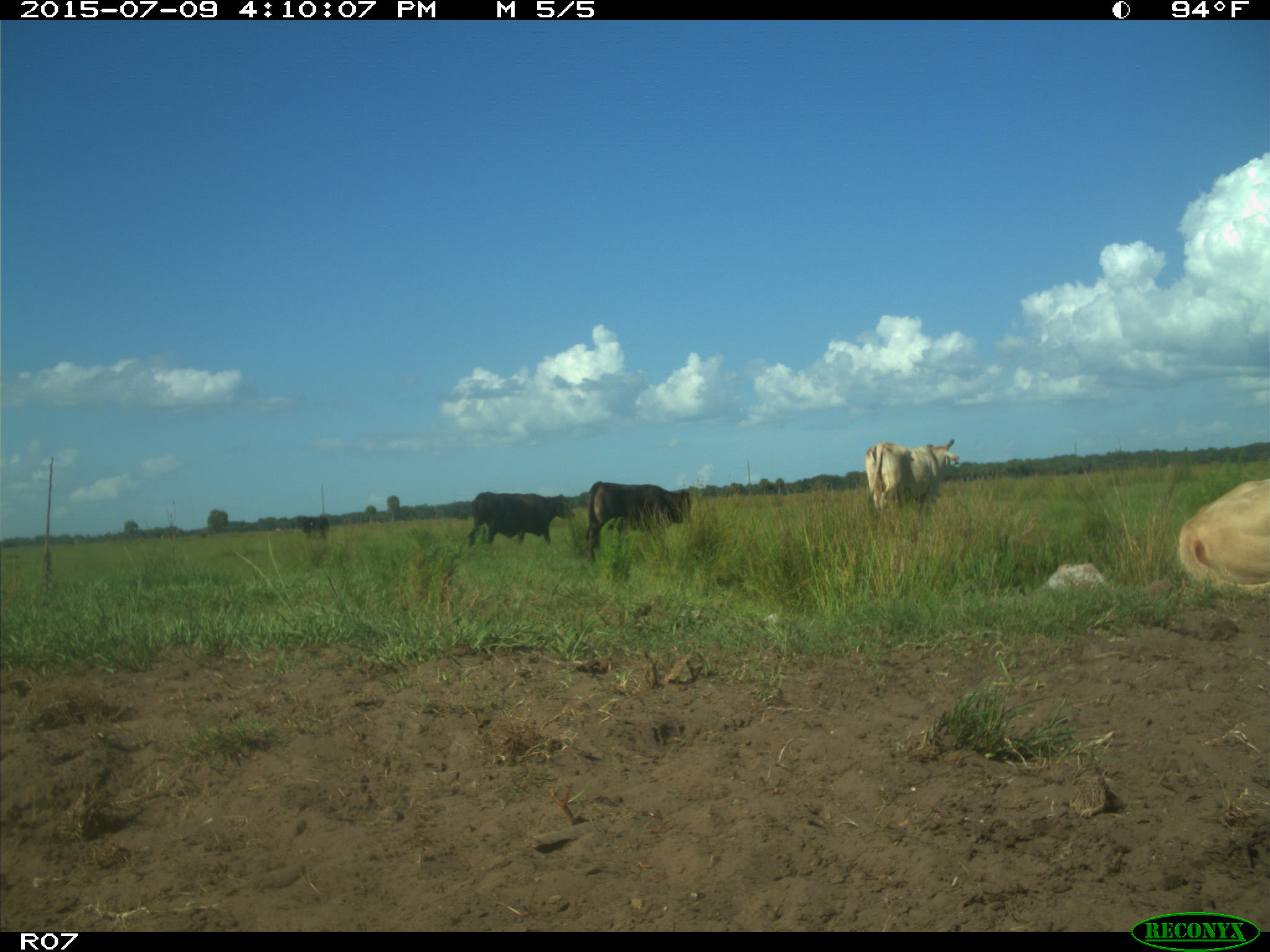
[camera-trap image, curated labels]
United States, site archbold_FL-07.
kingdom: Animalia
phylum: Chordata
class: Mammalia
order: Artiodactyla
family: Bovidae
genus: Bos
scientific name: Bos taurus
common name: domestic cow